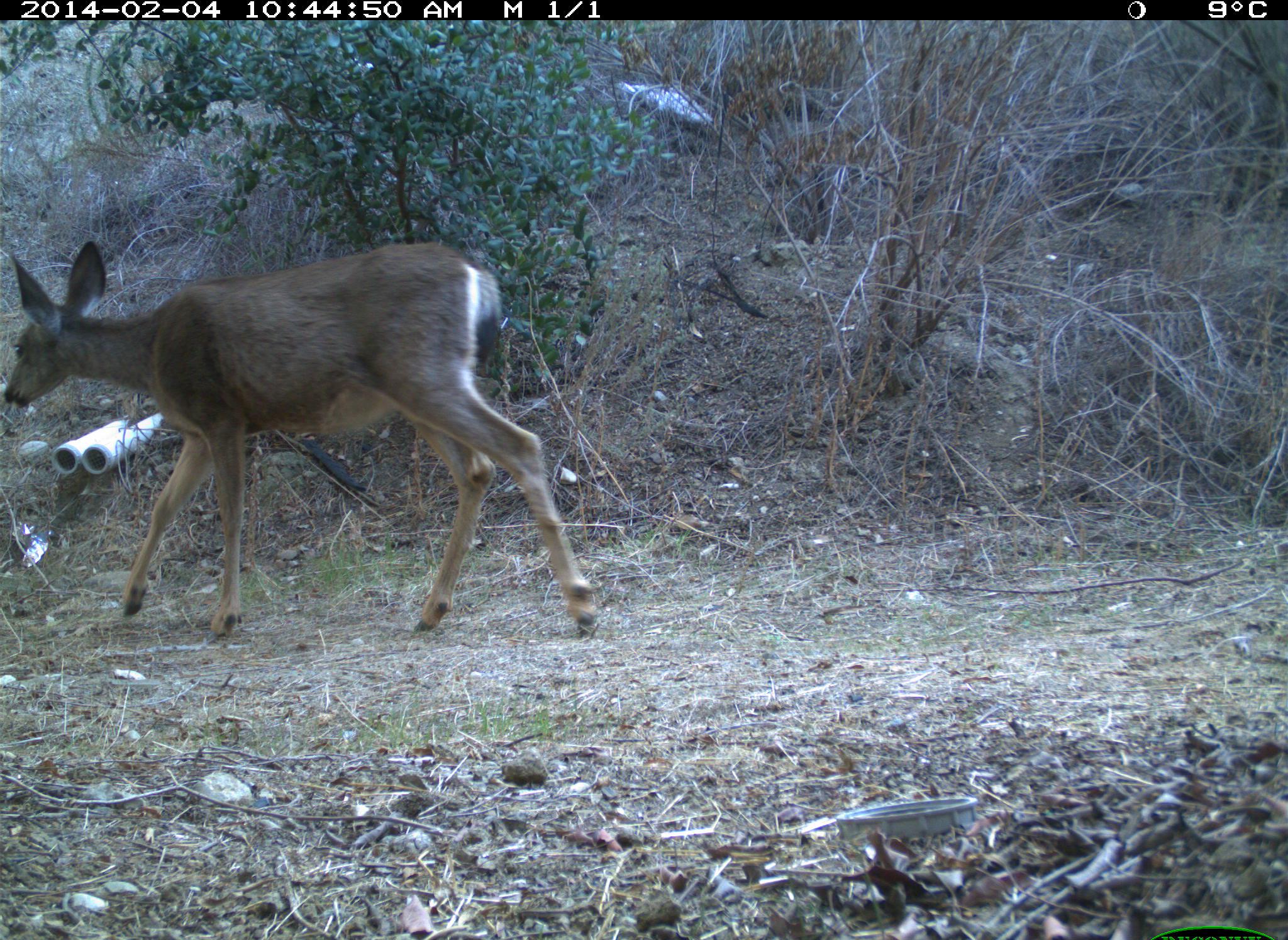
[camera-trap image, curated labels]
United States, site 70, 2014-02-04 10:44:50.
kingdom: Animalia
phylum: Chordata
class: Mammalia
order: Artiodactyla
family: Cervidae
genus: Odocoileus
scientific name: Odocoileus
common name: deer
Deer (Odocoileus).